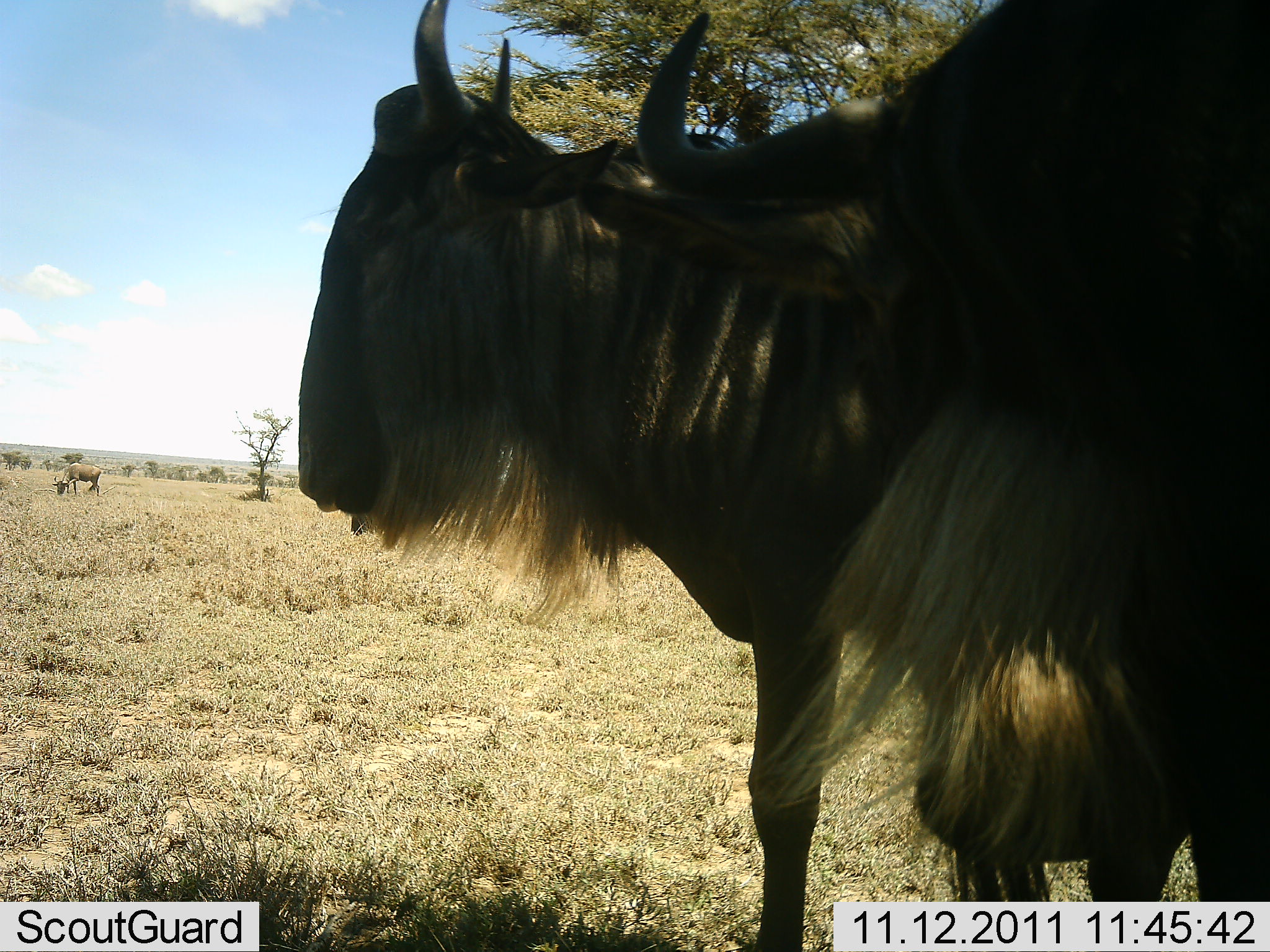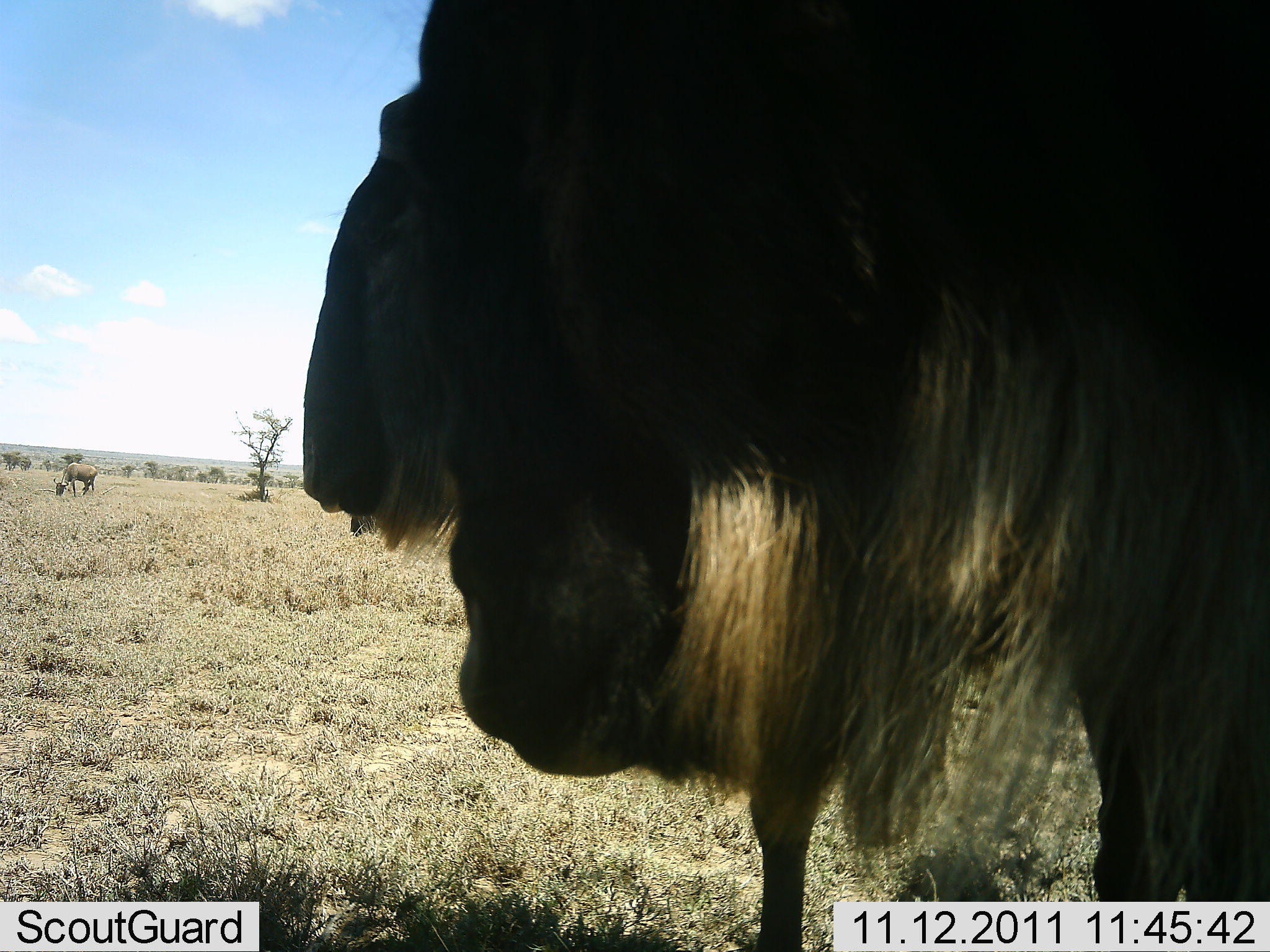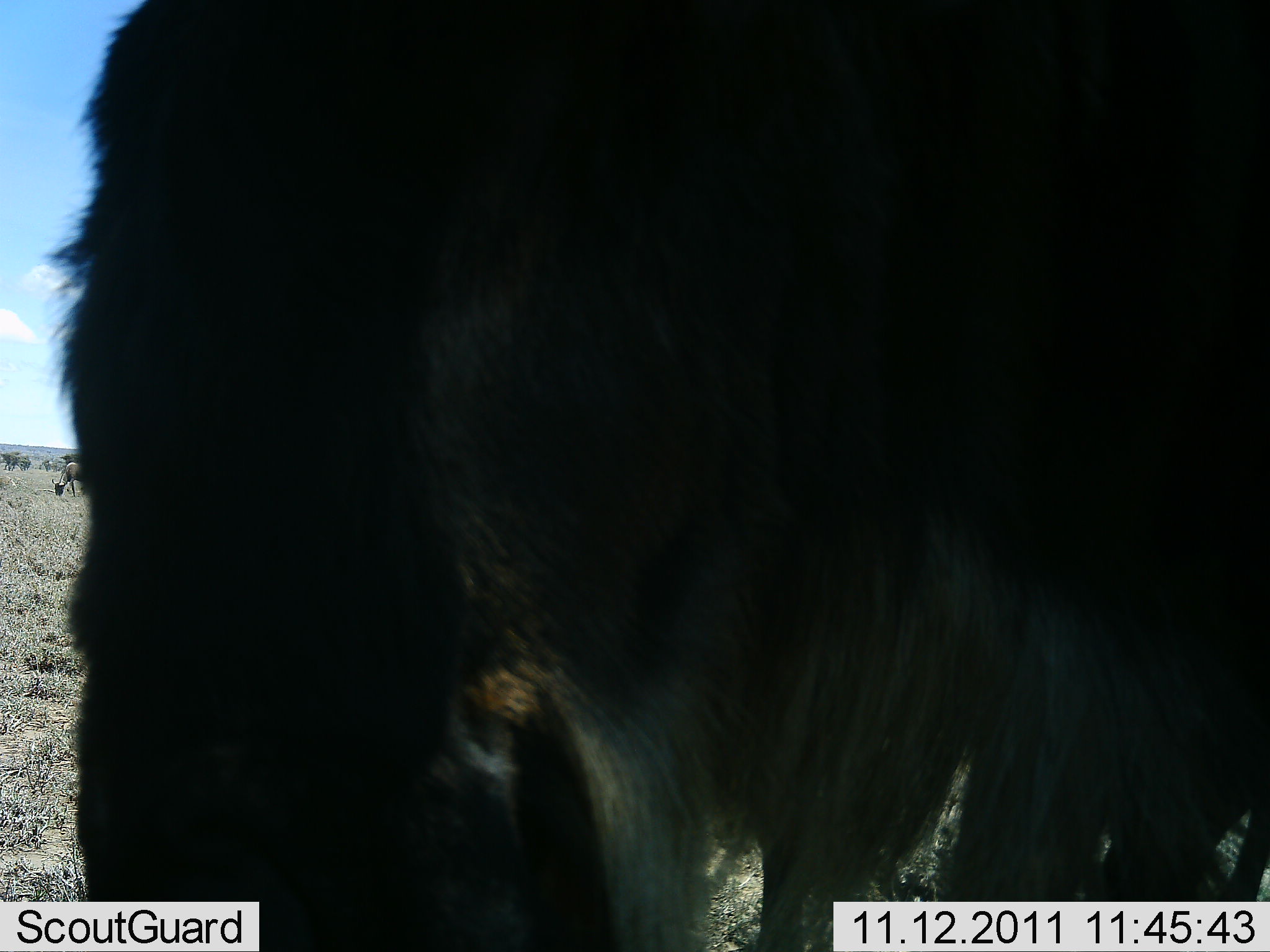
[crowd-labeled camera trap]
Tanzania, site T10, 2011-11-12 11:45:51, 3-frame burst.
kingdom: Animalia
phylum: Chordata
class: Mammalia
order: Artiodactyla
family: Bovidae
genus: Connochaetes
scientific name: Connochaetes taurinus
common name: blue wildebeest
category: wildebeest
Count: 2.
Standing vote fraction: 57%.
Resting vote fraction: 0%.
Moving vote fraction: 57%.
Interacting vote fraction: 0%.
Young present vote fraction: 0%.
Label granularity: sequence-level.